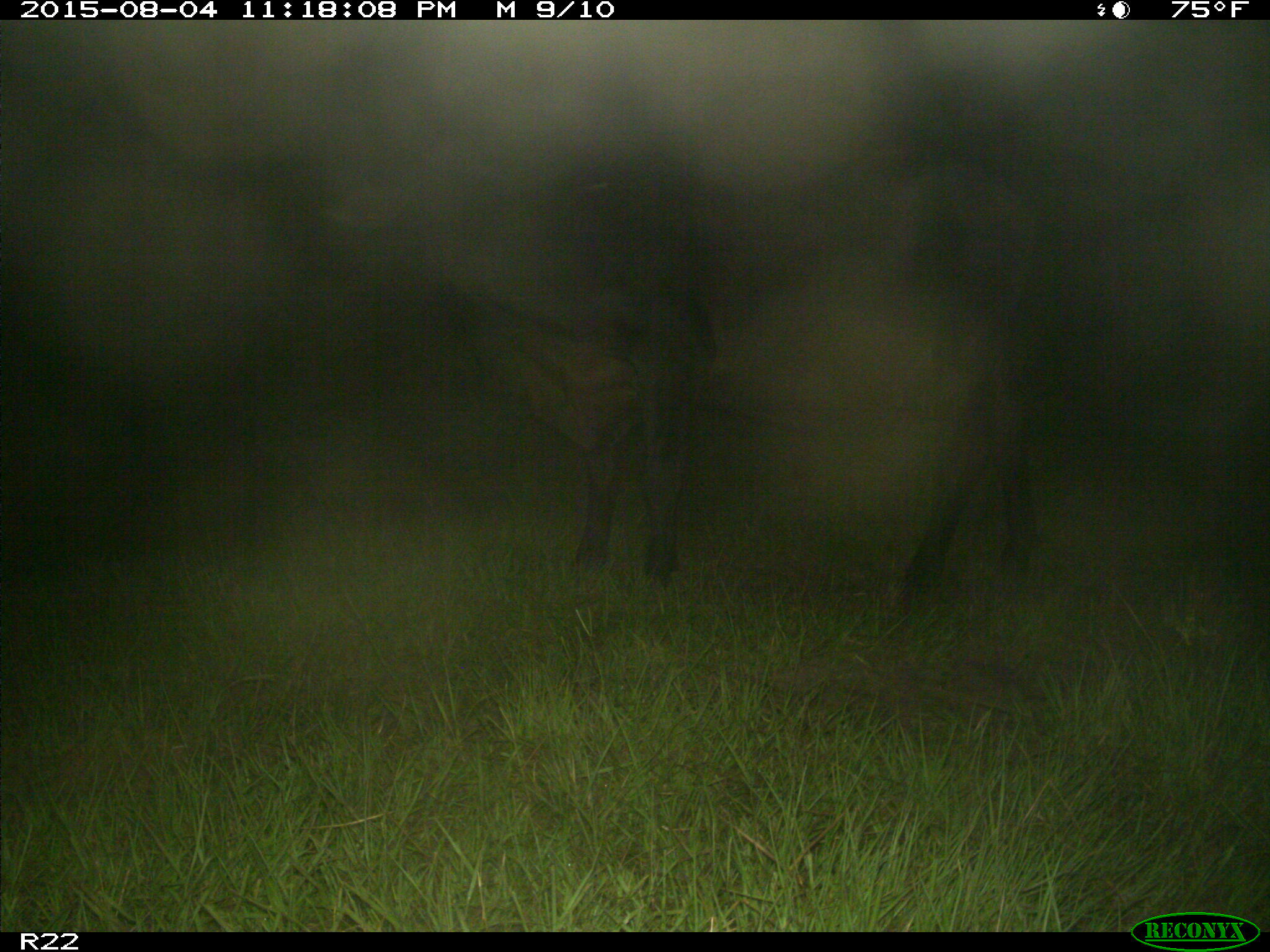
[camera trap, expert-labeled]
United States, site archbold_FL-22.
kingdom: Animalia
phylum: Chordata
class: Mammalia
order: Artiodactyla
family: Bovidae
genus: Bos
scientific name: Bos taurus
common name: domestic cow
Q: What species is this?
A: Bos taurus (domestic cow).